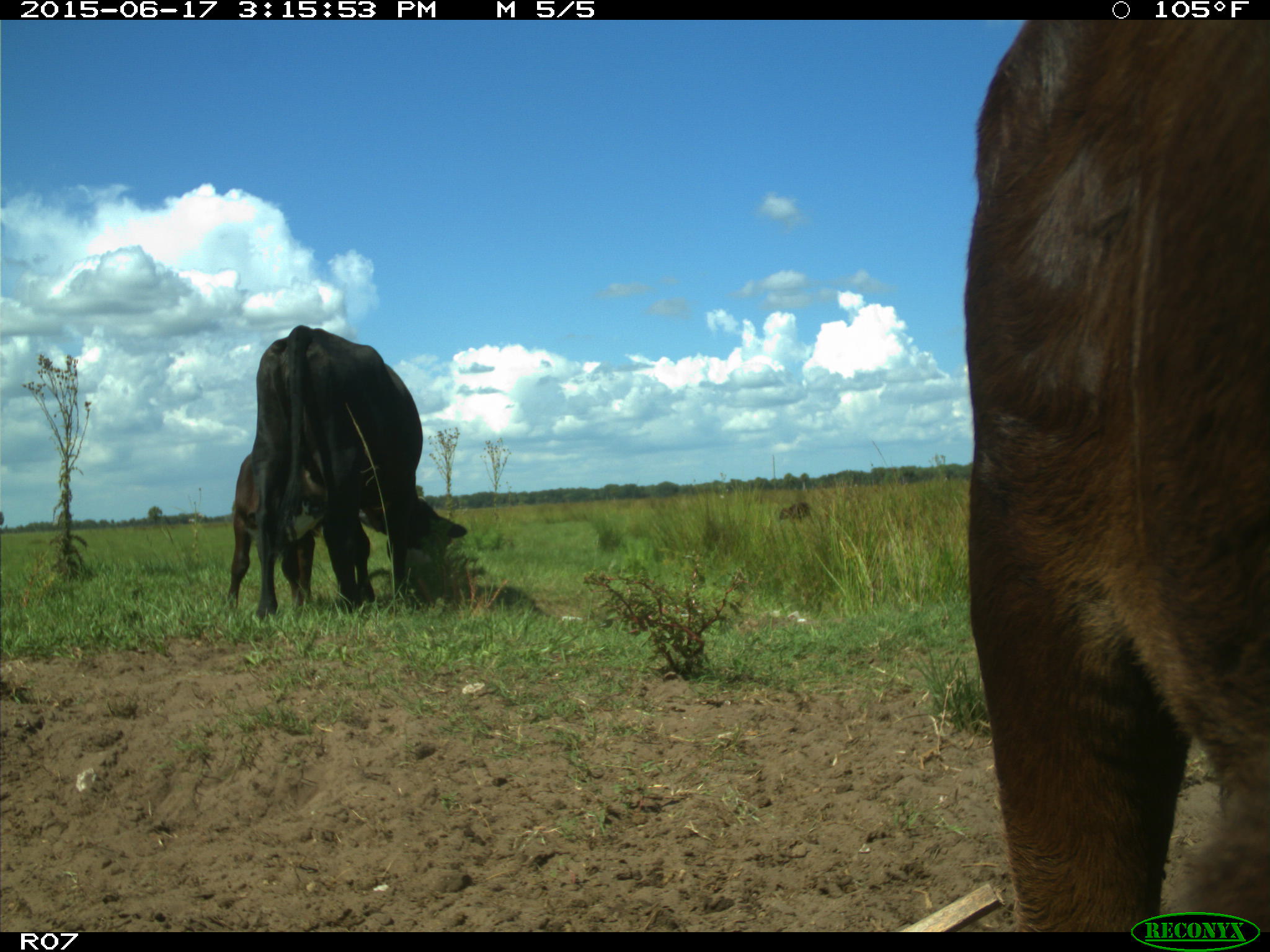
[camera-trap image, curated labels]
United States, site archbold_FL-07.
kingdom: Animalia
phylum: Chordata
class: Mammalia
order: Artiodactyla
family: Bovidae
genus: Bos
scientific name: Bos taurus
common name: domestic cow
Bos taurus (domestic cow).